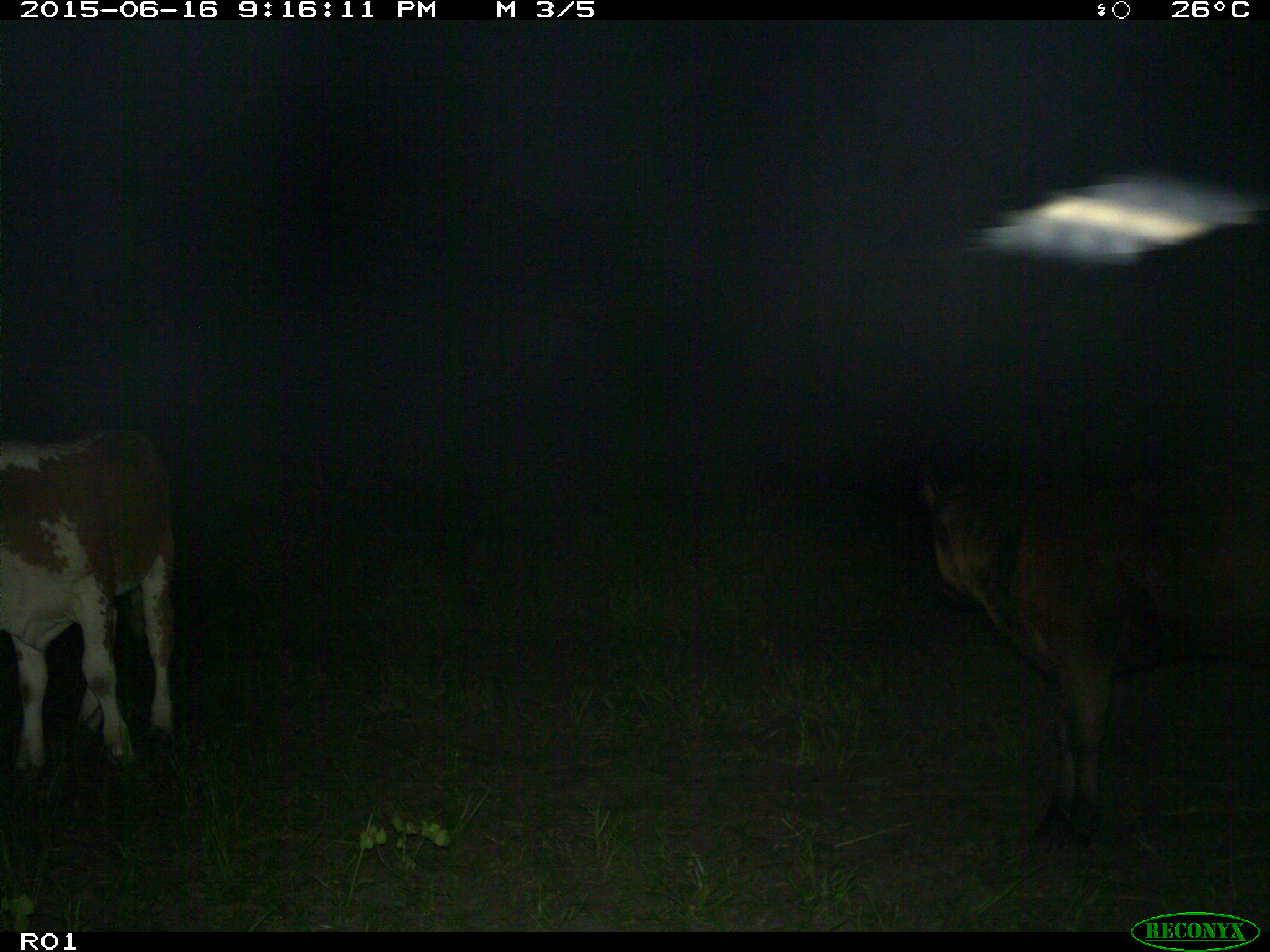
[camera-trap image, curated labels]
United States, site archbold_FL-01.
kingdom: Animalia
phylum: Chordata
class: Mammalia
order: Artiodactyla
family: Bovidae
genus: Bos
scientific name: Bos taurus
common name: domestic cow